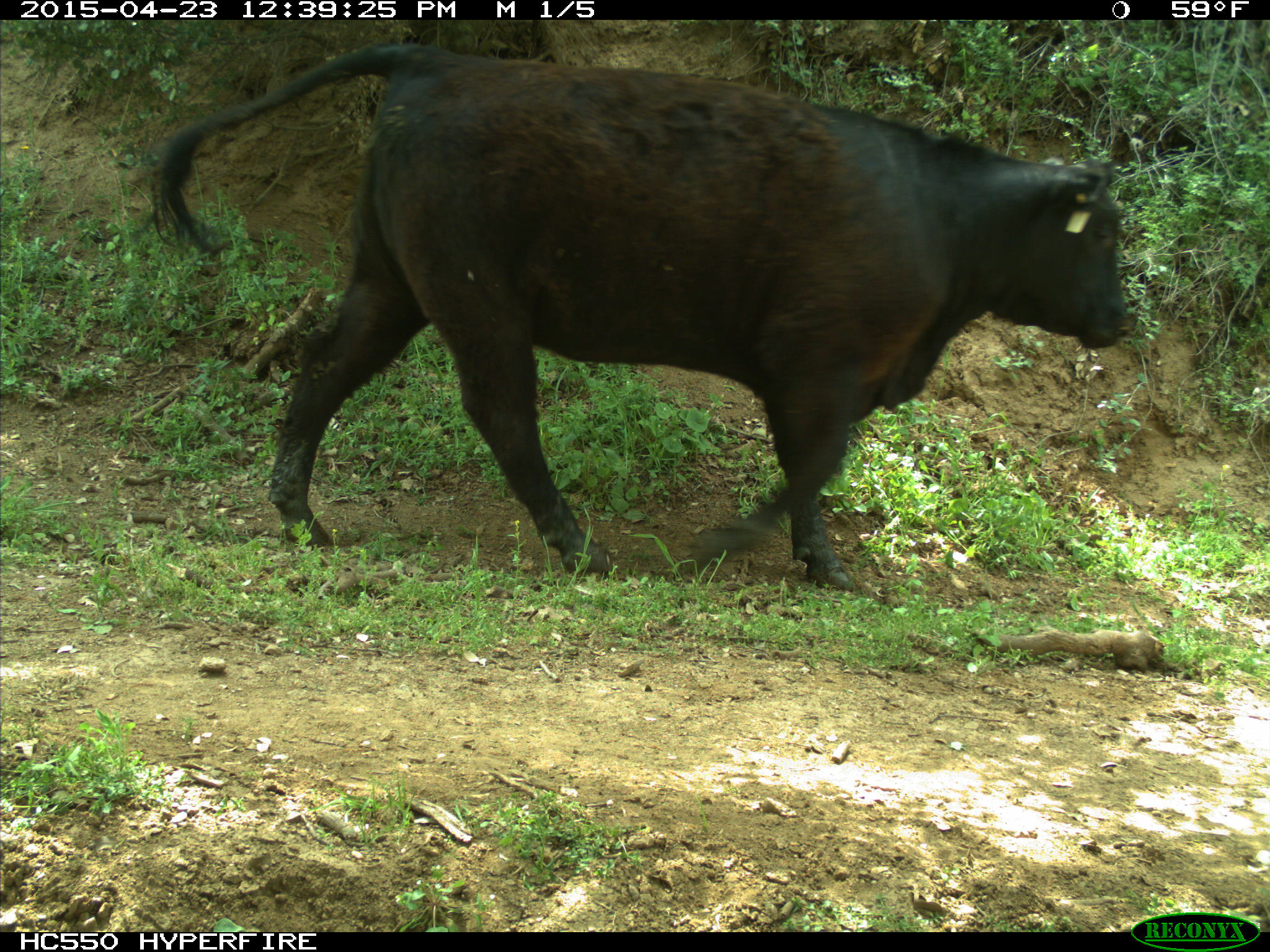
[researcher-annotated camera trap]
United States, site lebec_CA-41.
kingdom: Animalia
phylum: Chordata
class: Mammalia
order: Artiodactyla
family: Bovidae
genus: Bos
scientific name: Bos taurus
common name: domestic cow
Bos taurus (domestic cow).